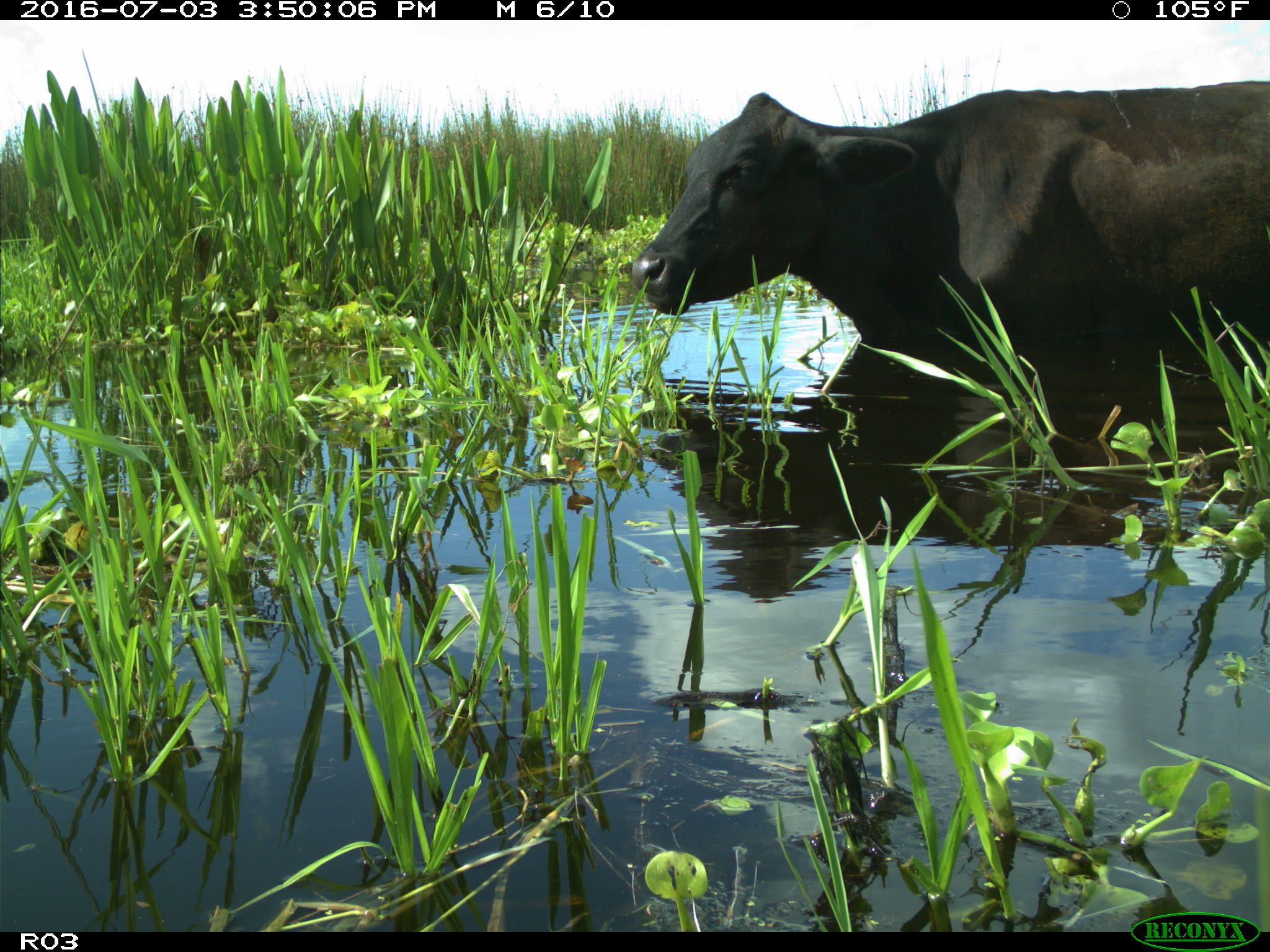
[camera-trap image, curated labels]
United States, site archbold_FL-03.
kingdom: Animalia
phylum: Chordata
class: Mammalia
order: Artiodactyla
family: Bovidae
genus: Bos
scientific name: Bos taurus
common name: domestic cow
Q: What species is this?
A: Bos taurus (domestic cow).